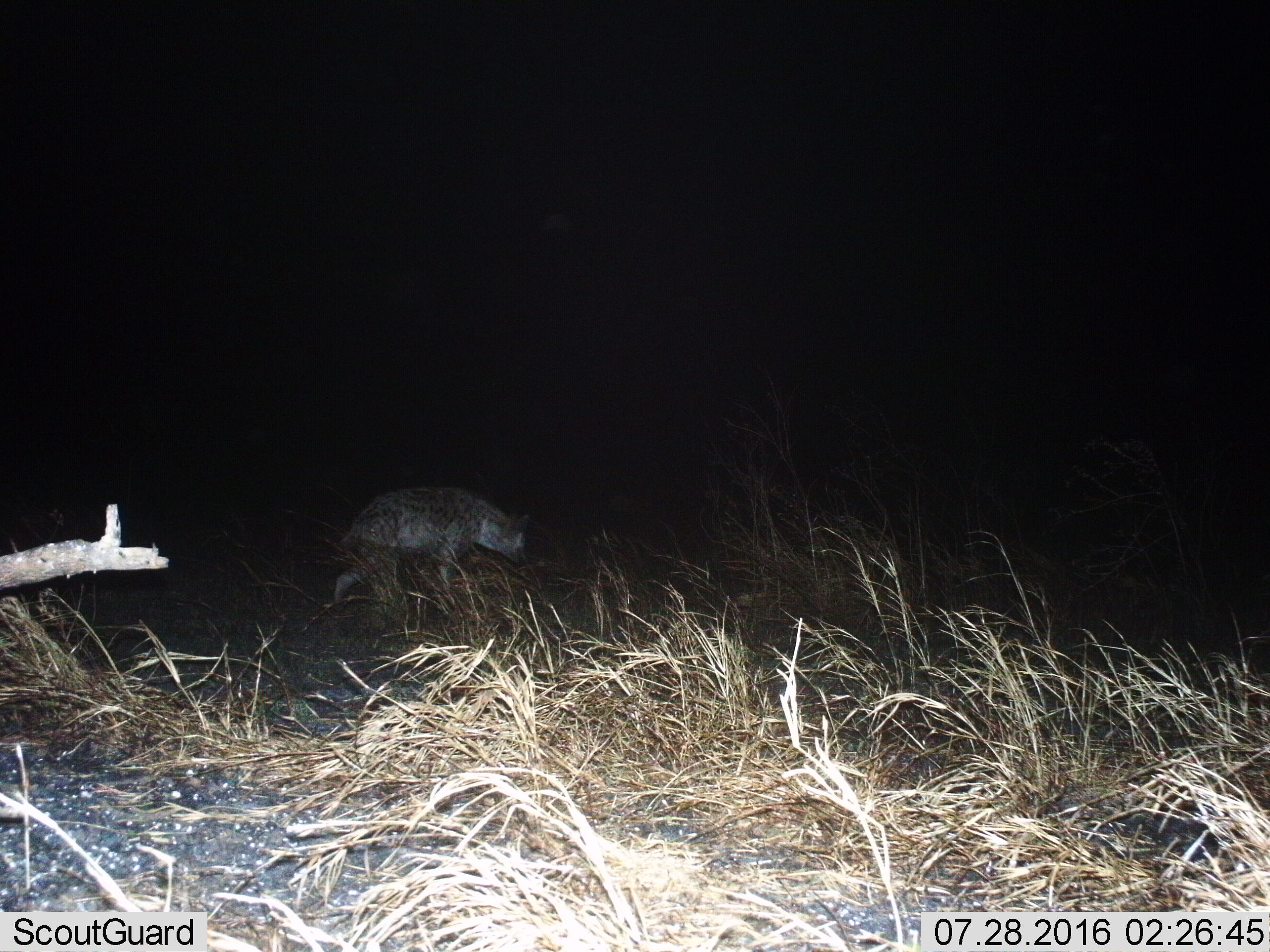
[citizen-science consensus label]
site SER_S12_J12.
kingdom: Animalia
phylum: Chordata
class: Mammalia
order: Carnivora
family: Hyaenidae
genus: Crocuta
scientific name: Crocuta crocuta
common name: spotted hyena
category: hyenaspotted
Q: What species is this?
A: Hyenaspotted (spotted hyena) (Crocuta crocuta).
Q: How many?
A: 1.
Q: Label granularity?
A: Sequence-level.